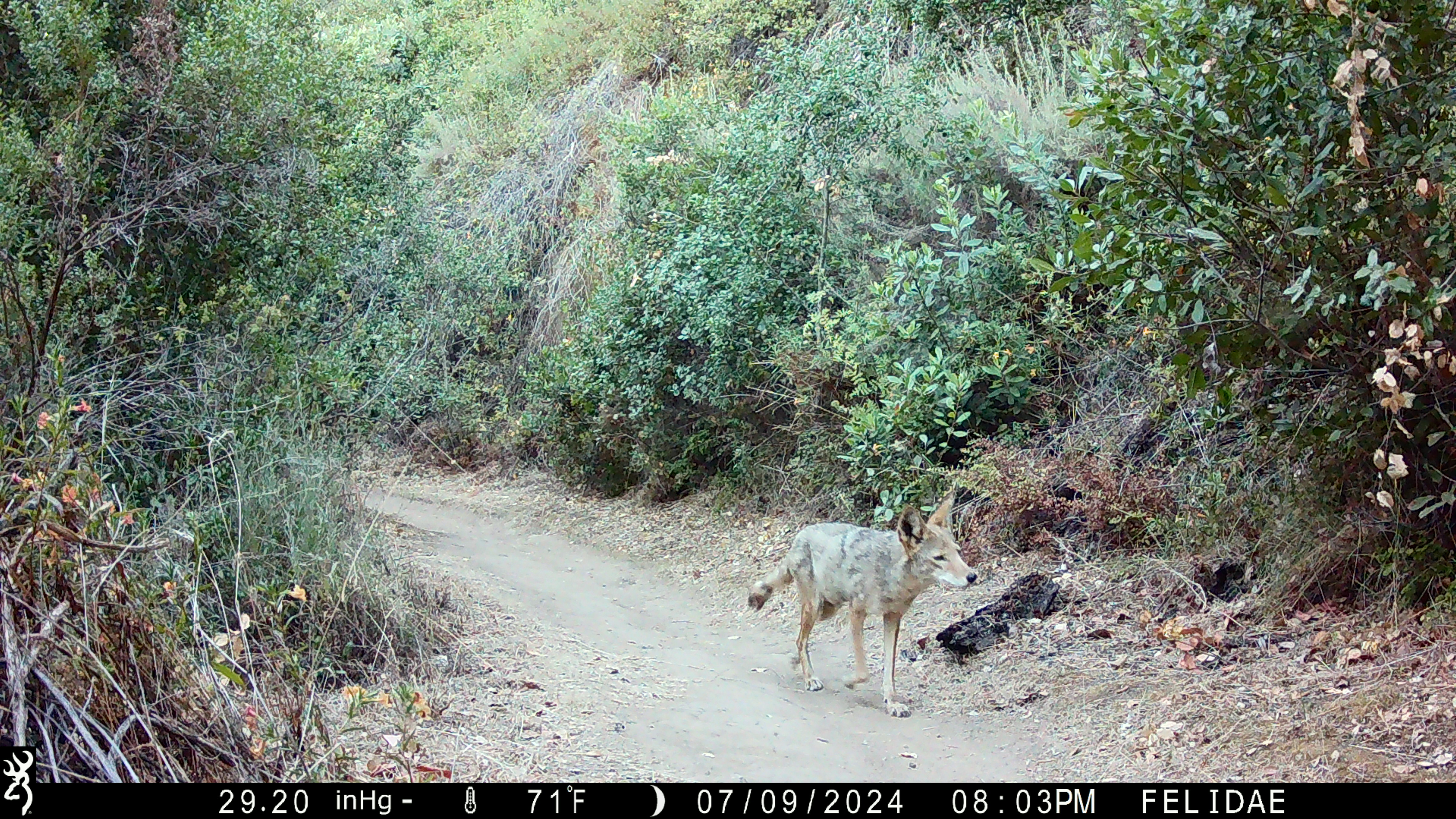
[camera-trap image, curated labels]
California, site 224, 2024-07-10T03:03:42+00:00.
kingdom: Animalia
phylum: Chordata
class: Mammalia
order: Carnivora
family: Canidae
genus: Canis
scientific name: Canis latrans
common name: coyote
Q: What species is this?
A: Coyote (Canis latrans).